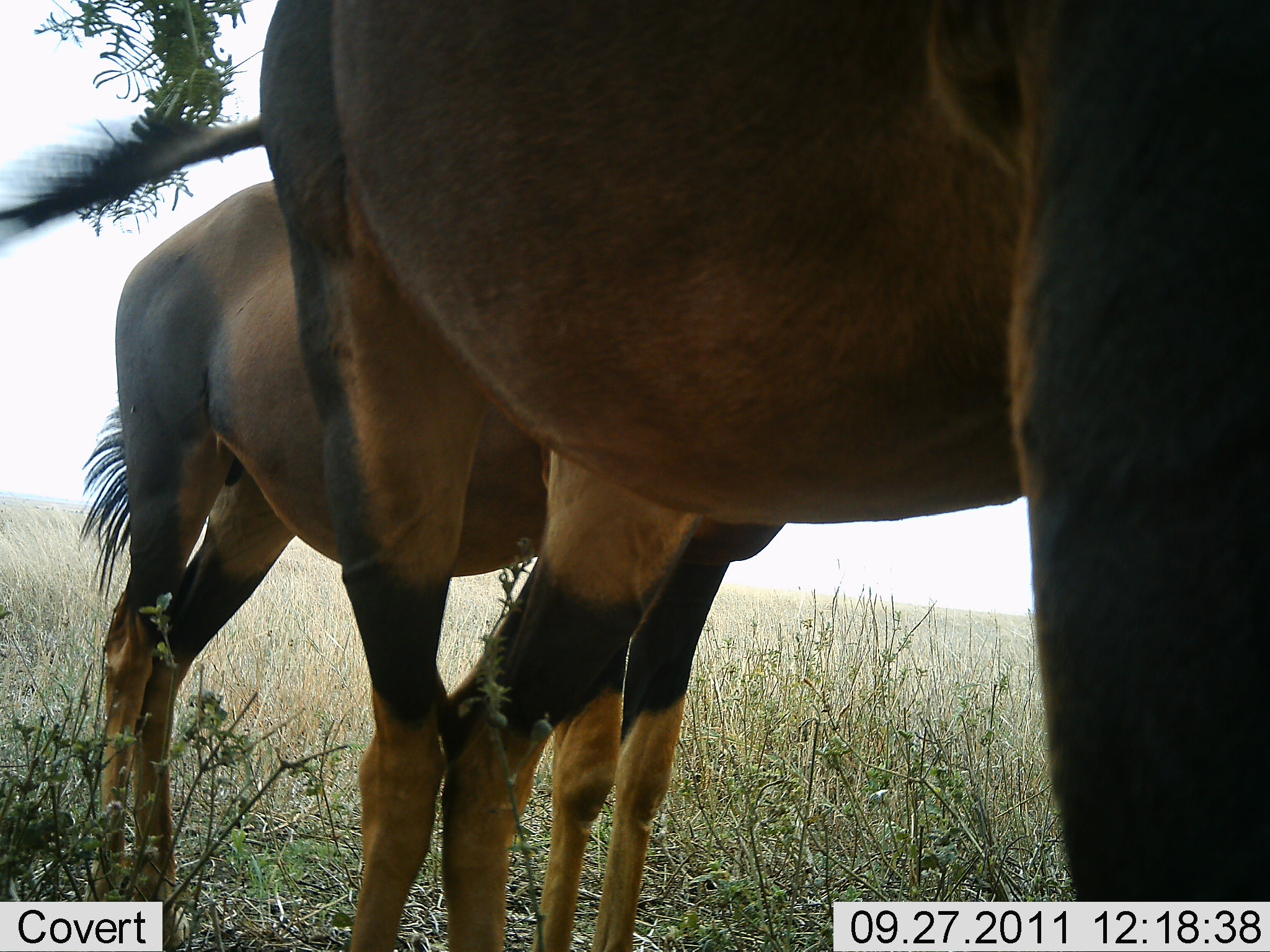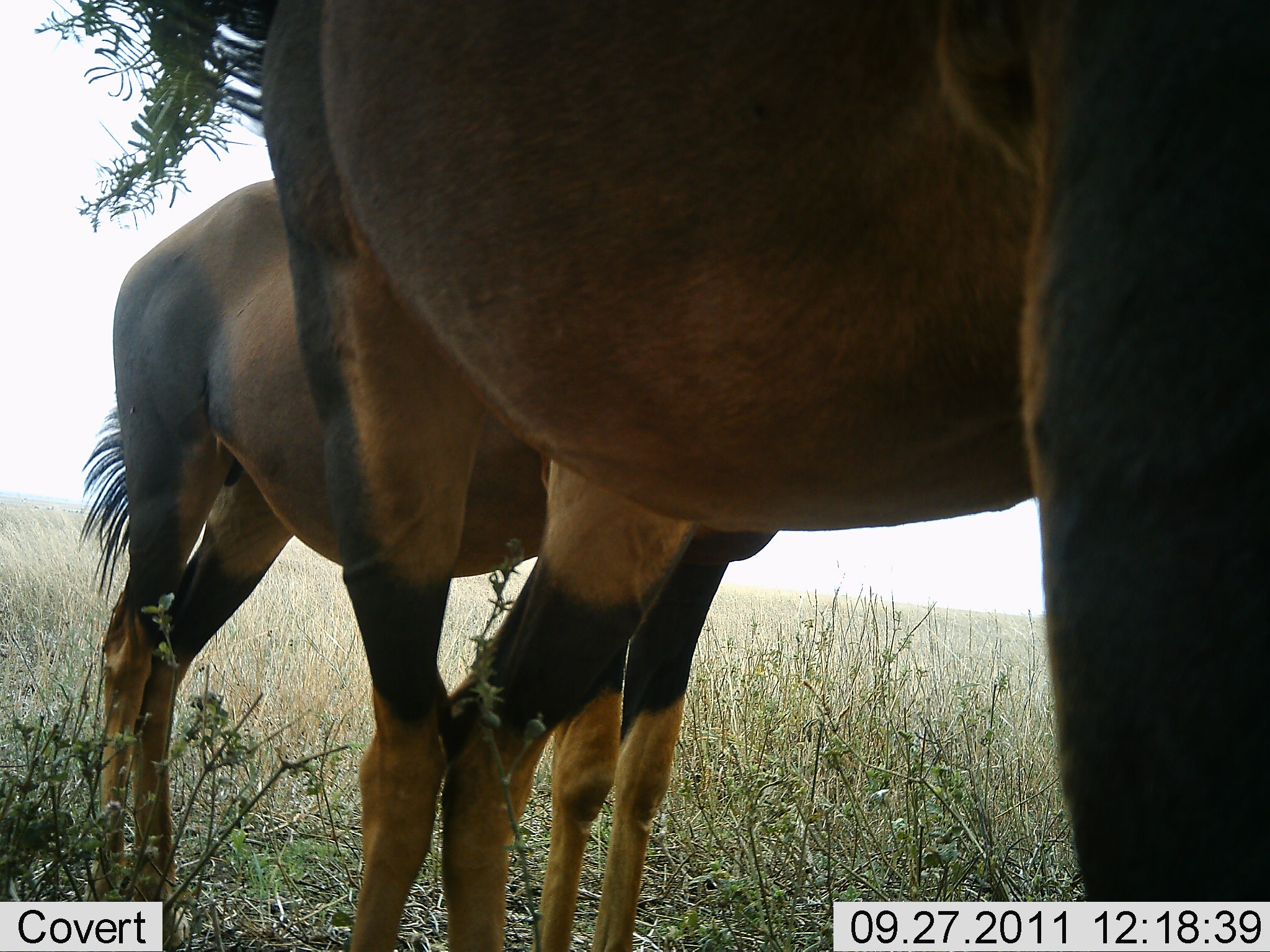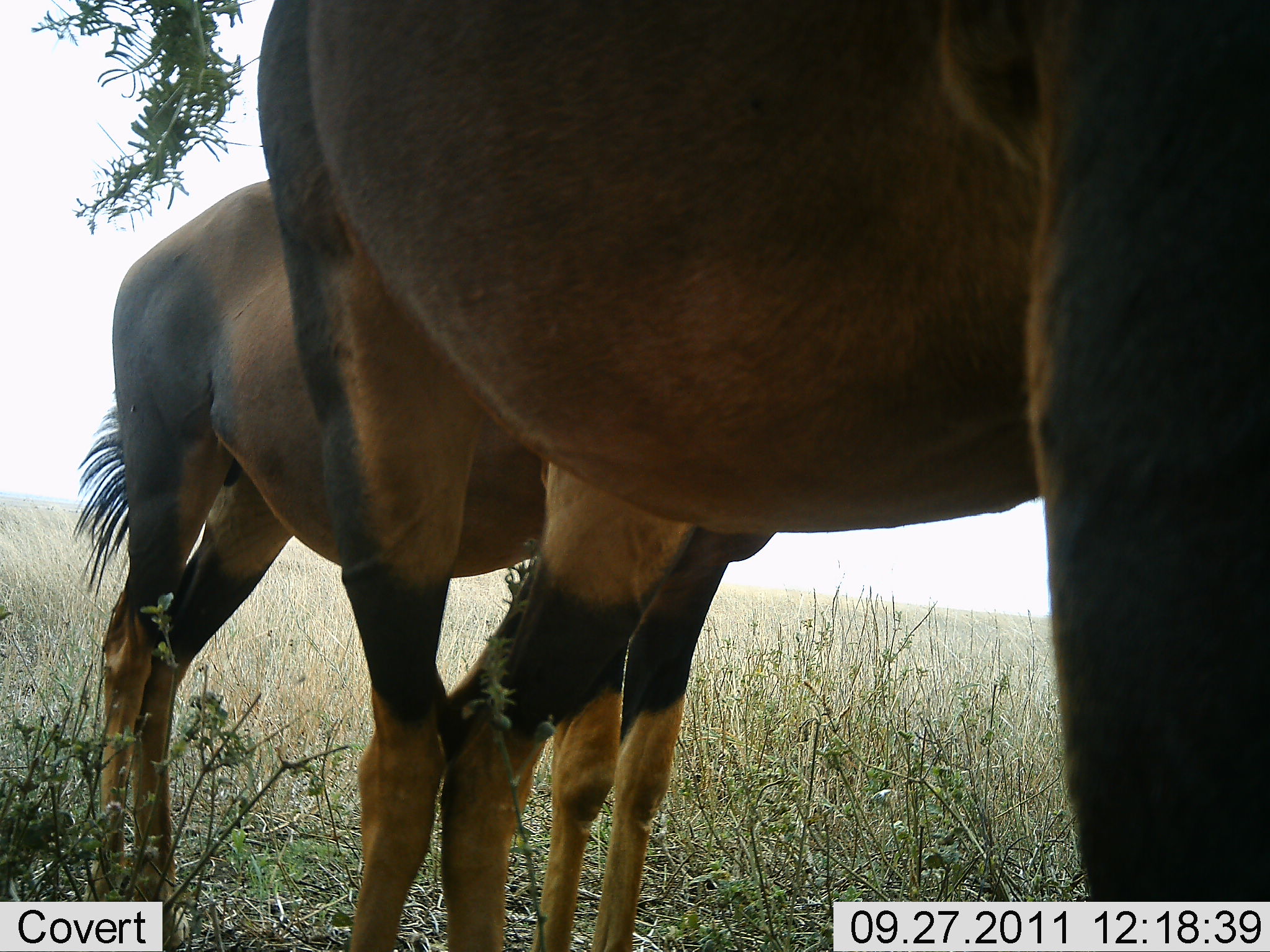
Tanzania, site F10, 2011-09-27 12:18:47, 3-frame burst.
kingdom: Animalia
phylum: Chordata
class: Mammalia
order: Artiodactyla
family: Bovidae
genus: Damaliscus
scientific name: Damaliscus lunatus jimela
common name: topi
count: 2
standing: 100%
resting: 0%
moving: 0%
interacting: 0%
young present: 0%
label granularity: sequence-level